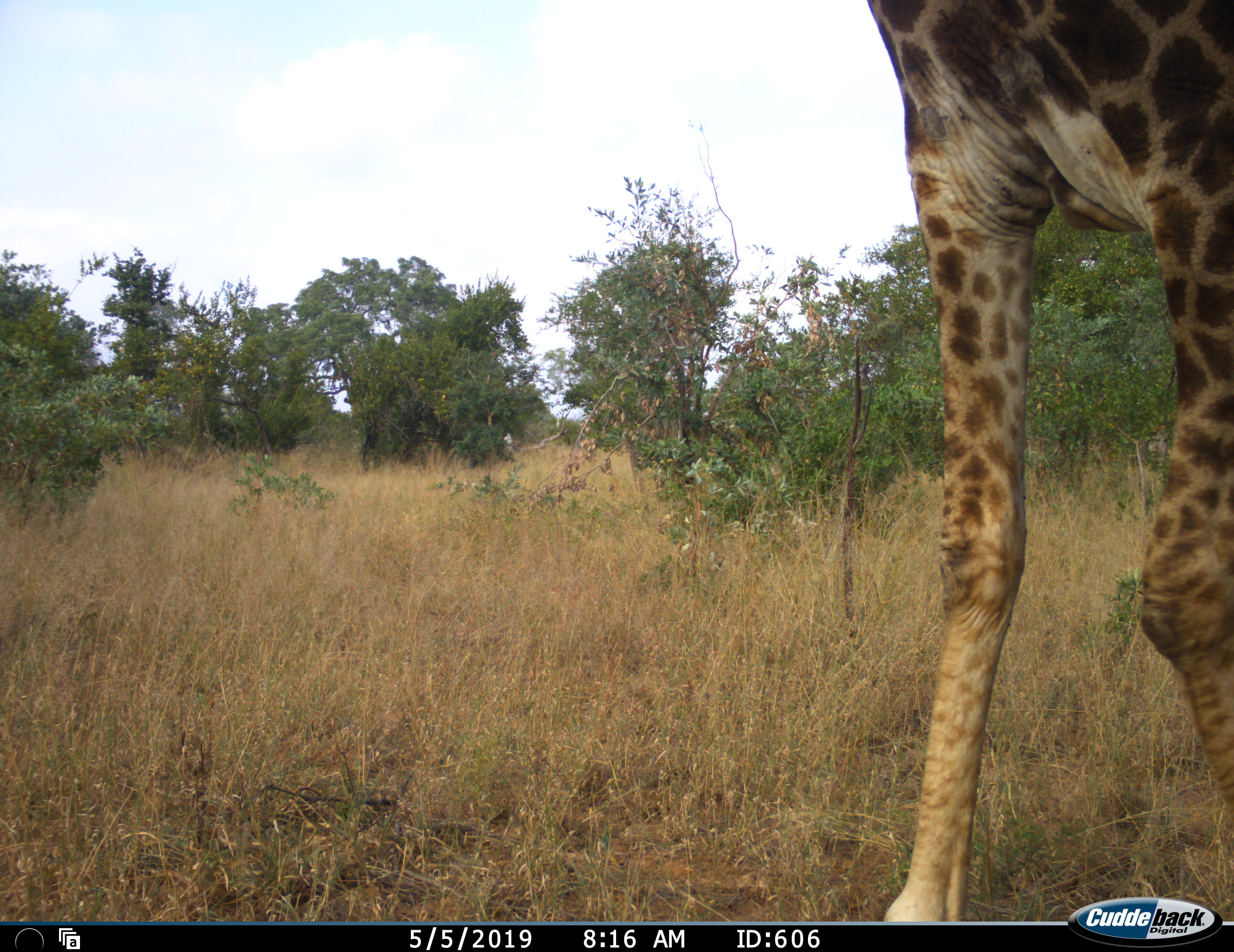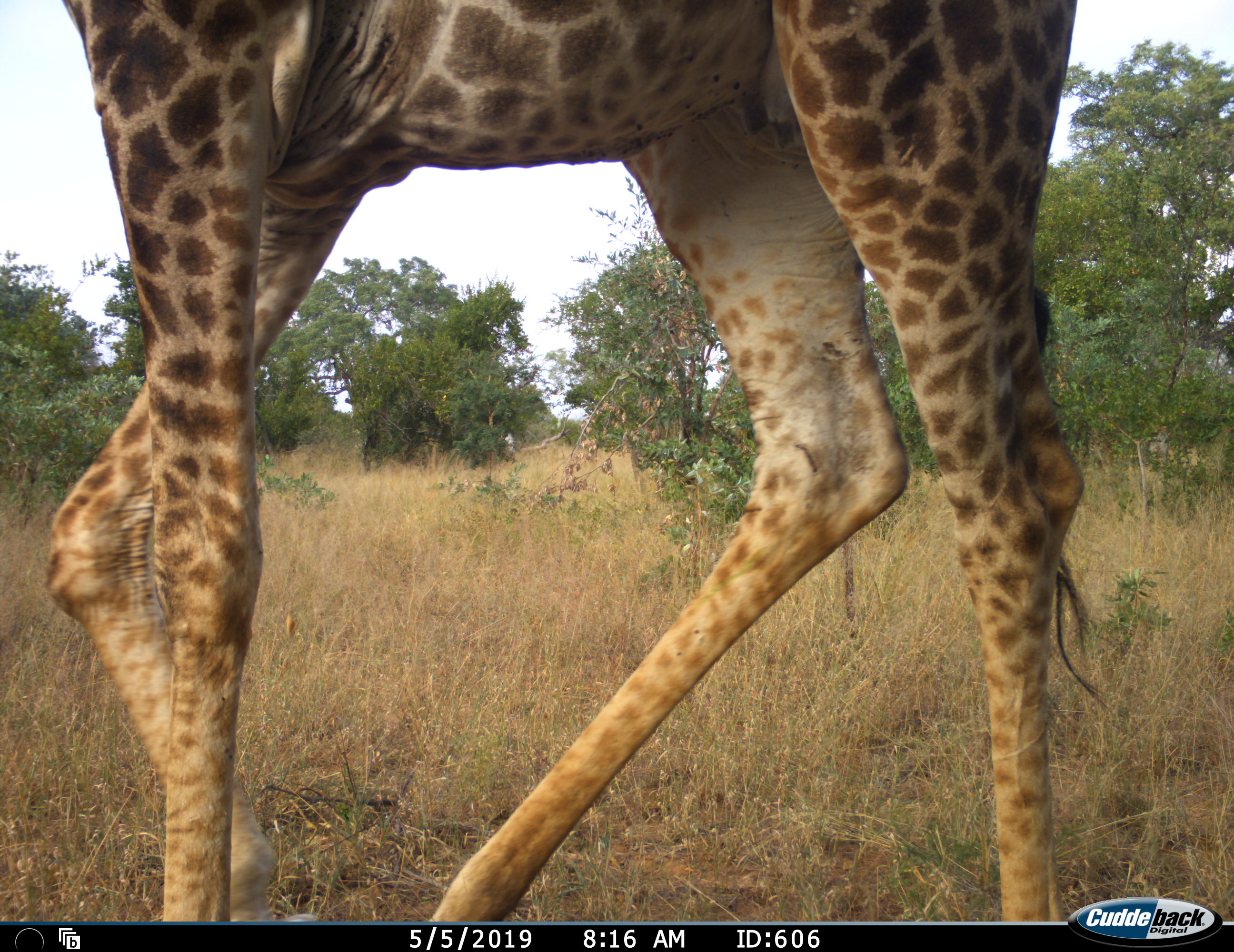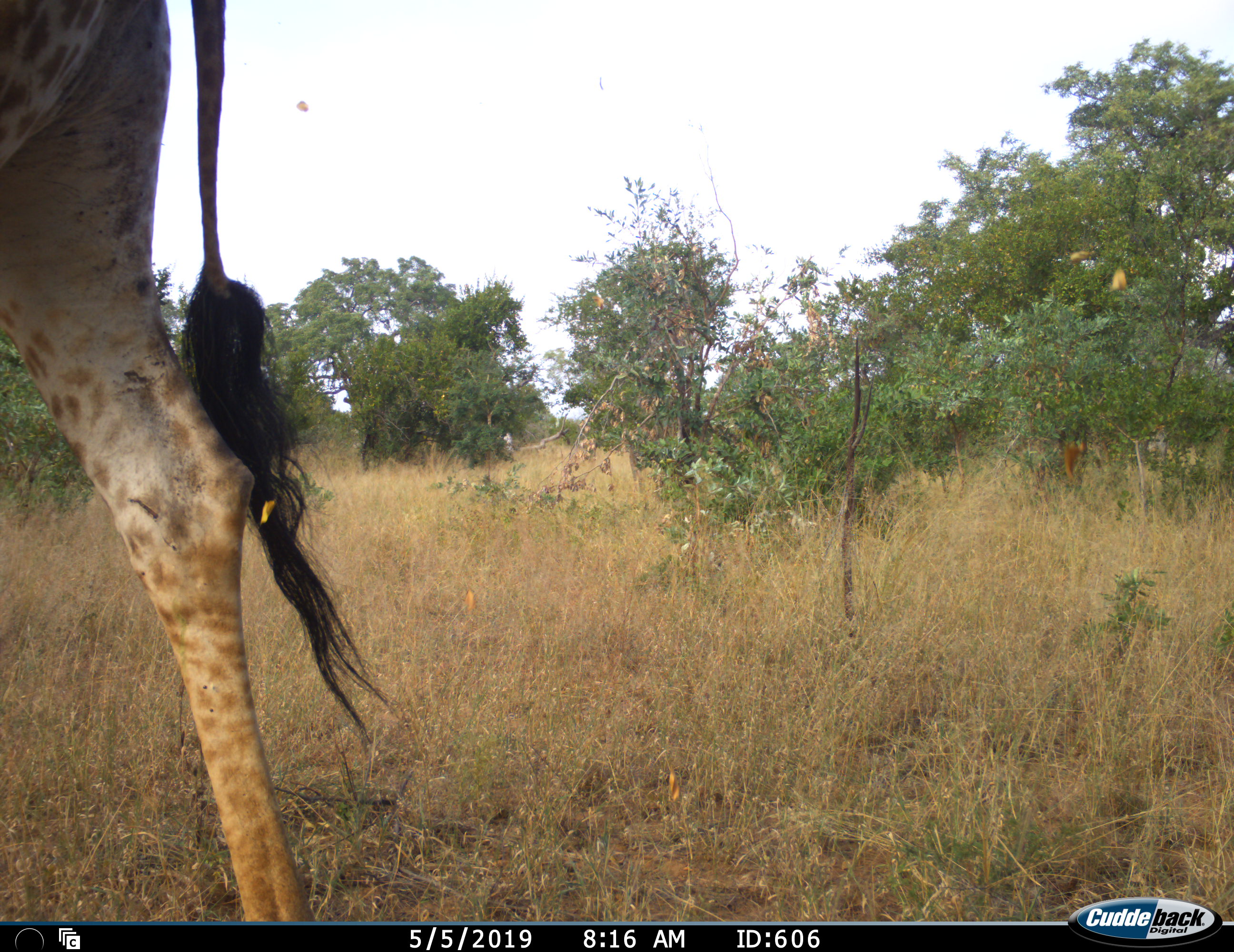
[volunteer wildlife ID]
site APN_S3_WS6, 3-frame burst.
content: unidentified animal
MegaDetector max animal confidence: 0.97